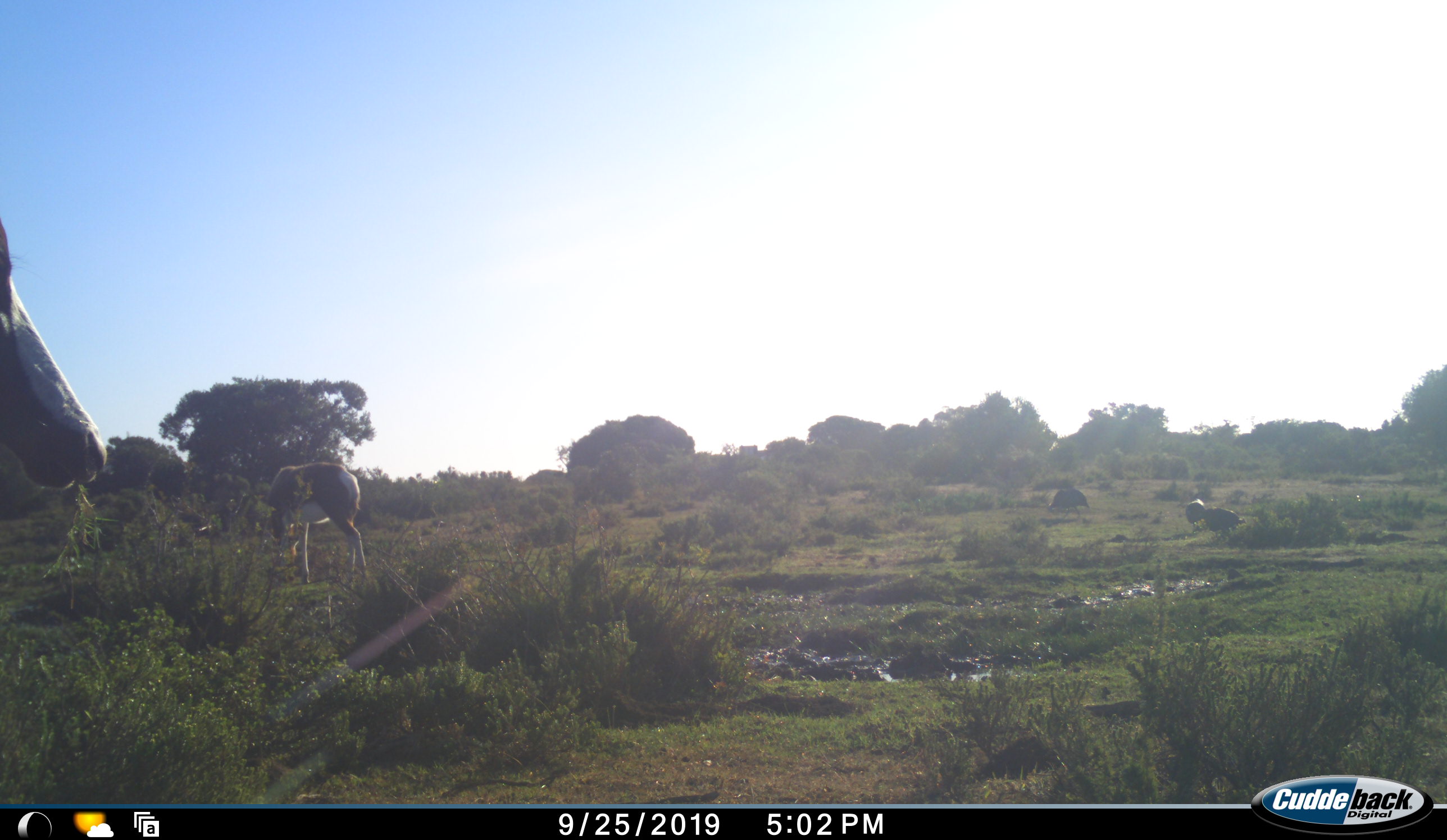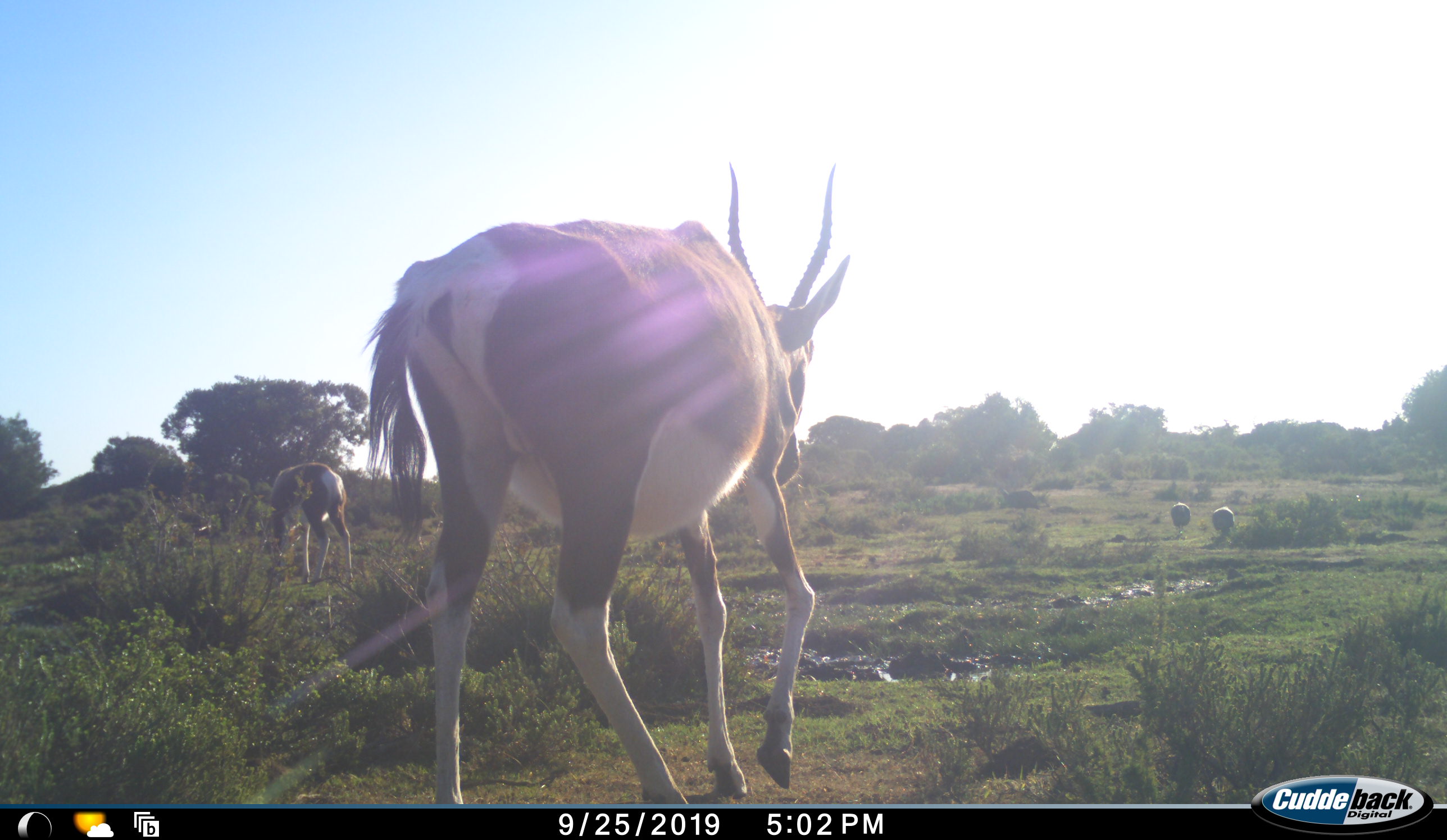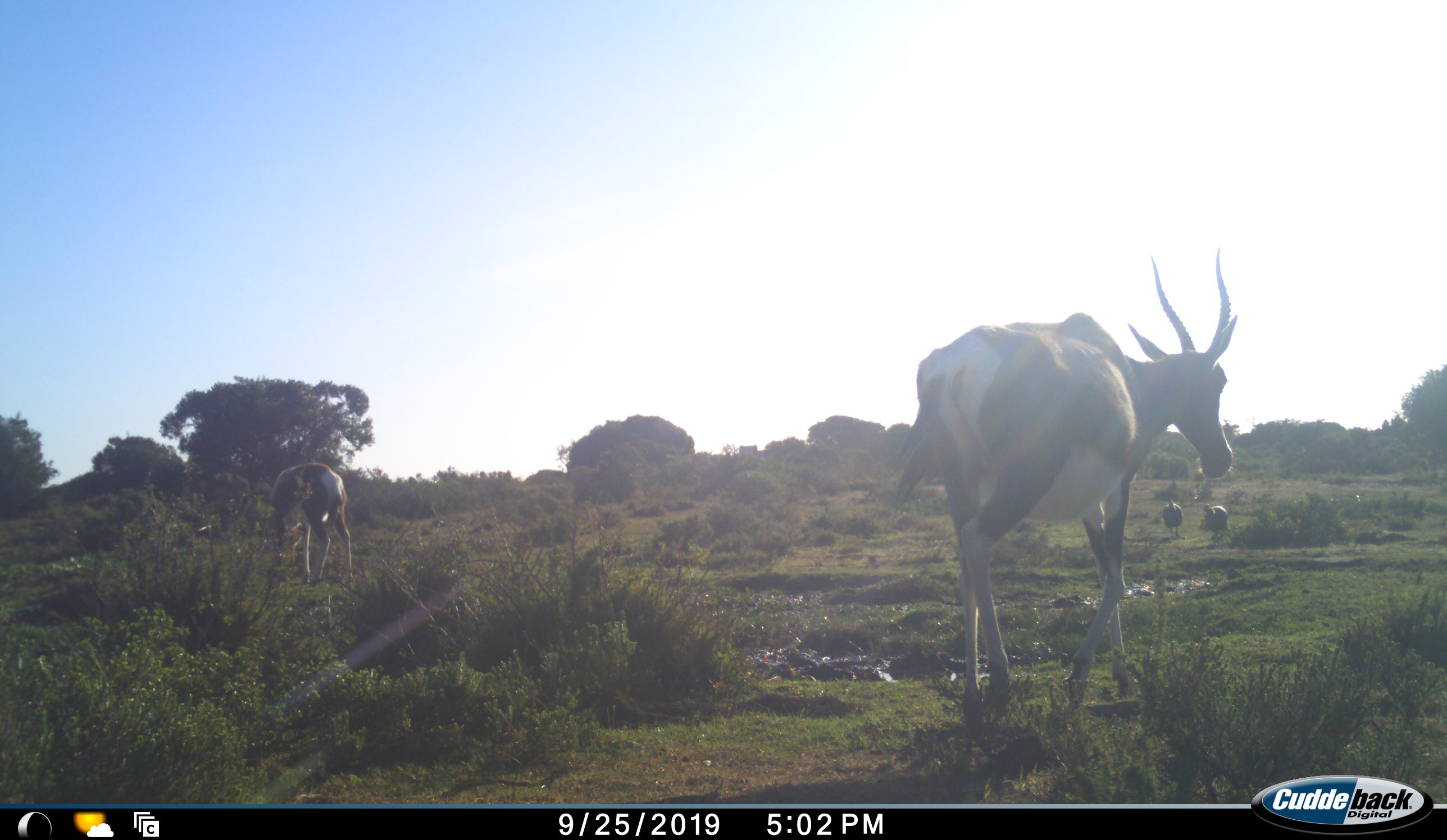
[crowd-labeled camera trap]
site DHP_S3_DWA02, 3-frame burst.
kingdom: Animalia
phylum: Chordata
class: Mammalia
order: Artiodactyla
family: Bovidae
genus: Damaliscus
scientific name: Damaliscus pygargus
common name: bontebok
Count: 2.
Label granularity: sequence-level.